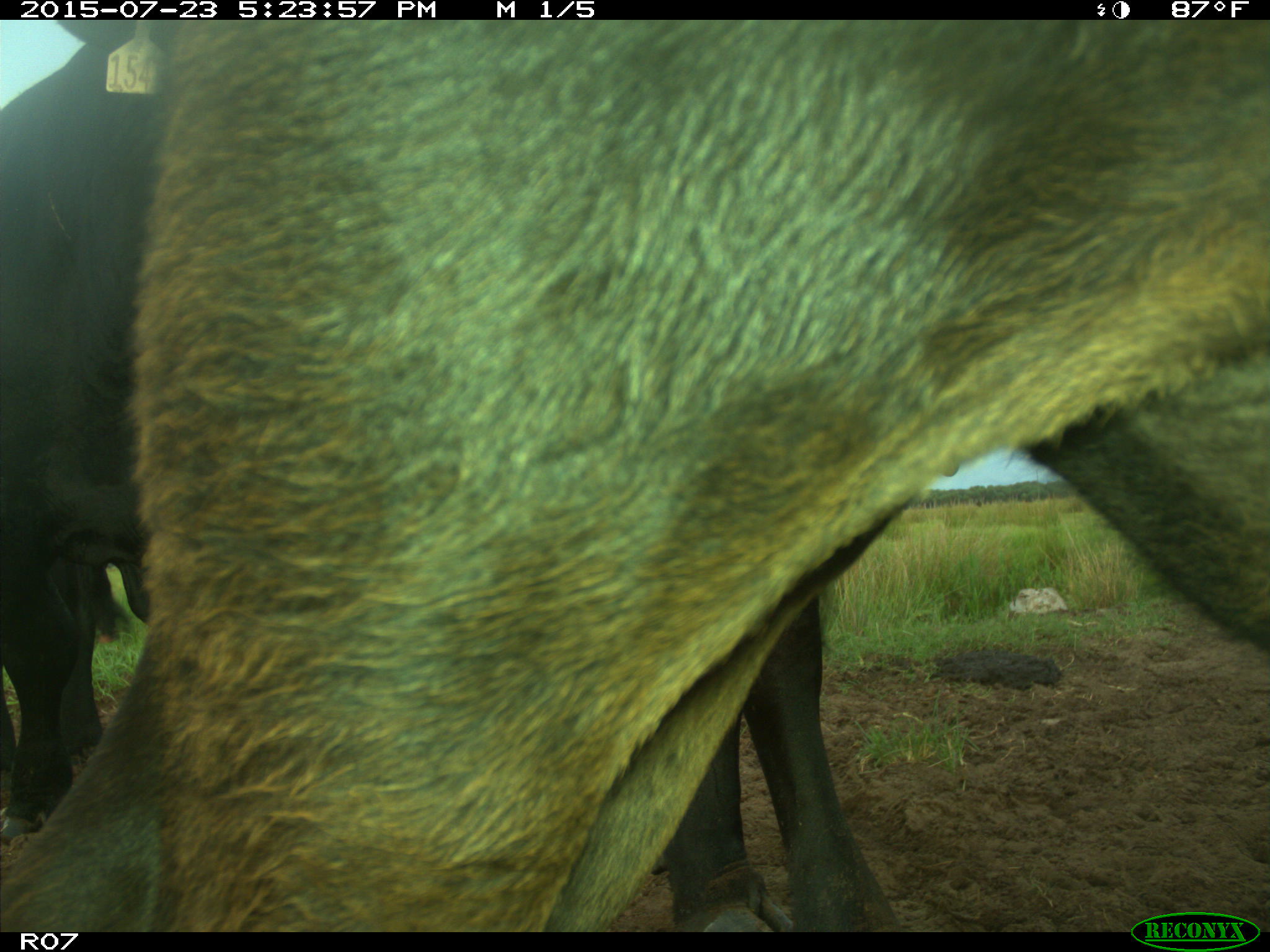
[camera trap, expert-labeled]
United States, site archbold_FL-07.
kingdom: Animalia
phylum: Chordata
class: Mammalia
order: Artiodactyla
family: Bovidae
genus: Bos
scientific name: Bos taurus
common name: domestic cow